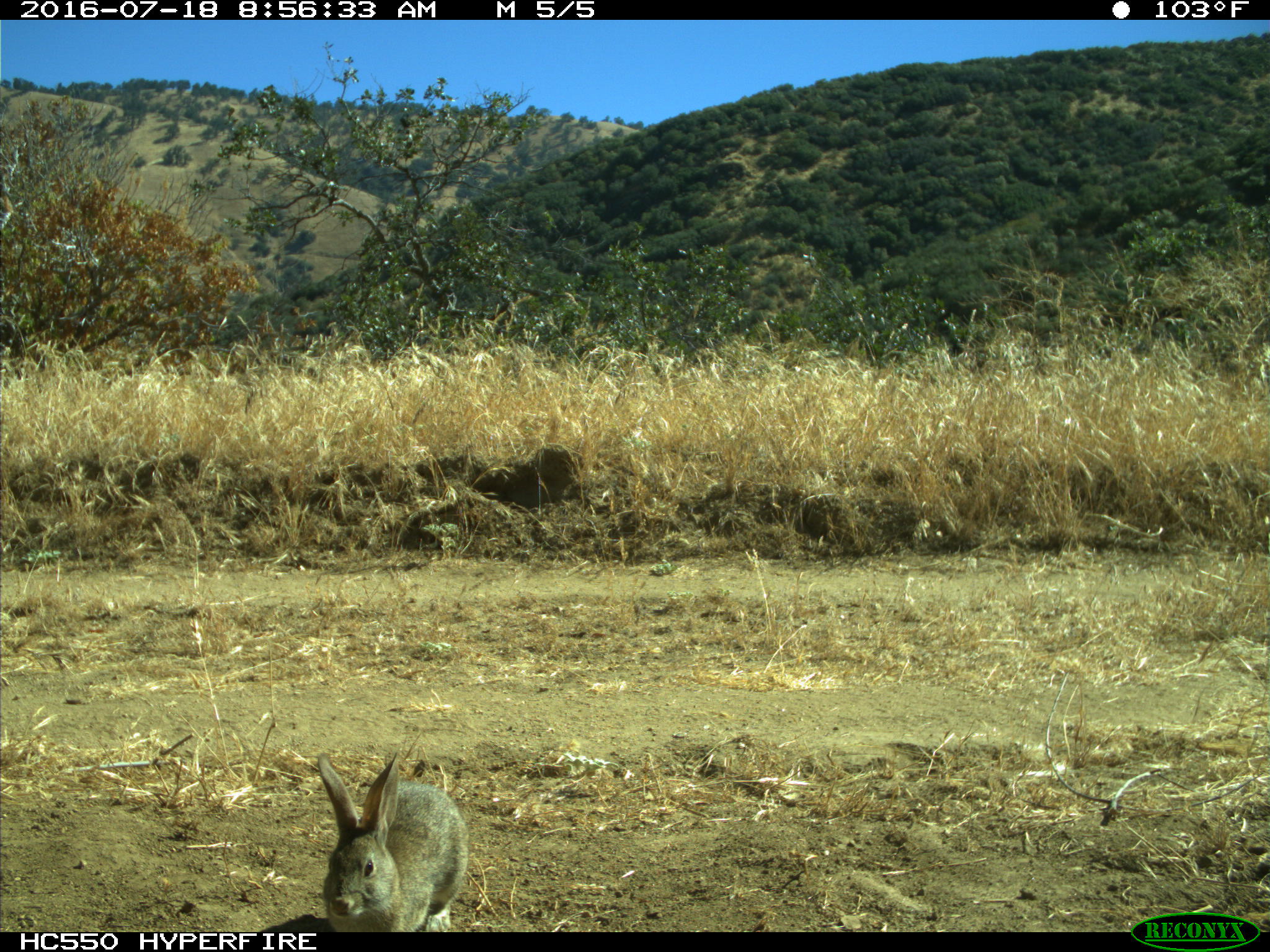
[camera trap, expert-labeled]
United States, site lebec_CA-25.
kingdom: Animalia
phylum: Chordata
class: Mammalia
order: Lagomorpha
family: Leporidae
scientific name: Leporidae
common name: rabbits and hares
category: unidentified rabbit